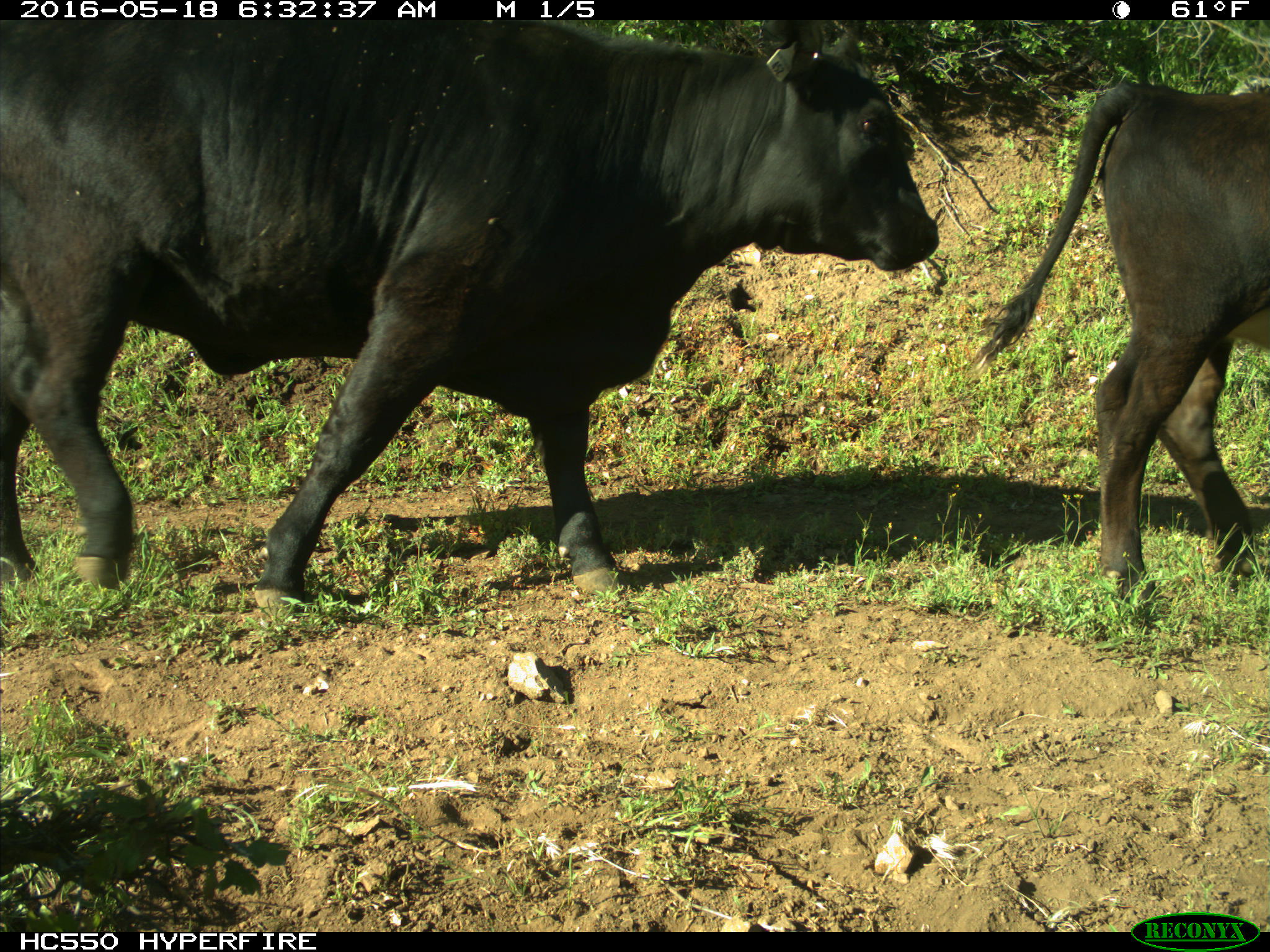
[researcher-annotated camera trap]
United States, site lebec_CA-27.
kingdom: Animalia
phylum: Chordata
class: Mammalia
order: Artiodactyla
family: Bovidae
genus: Bos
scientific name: Bos taurus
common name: domestic cow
Bos taurus (domestic cow).